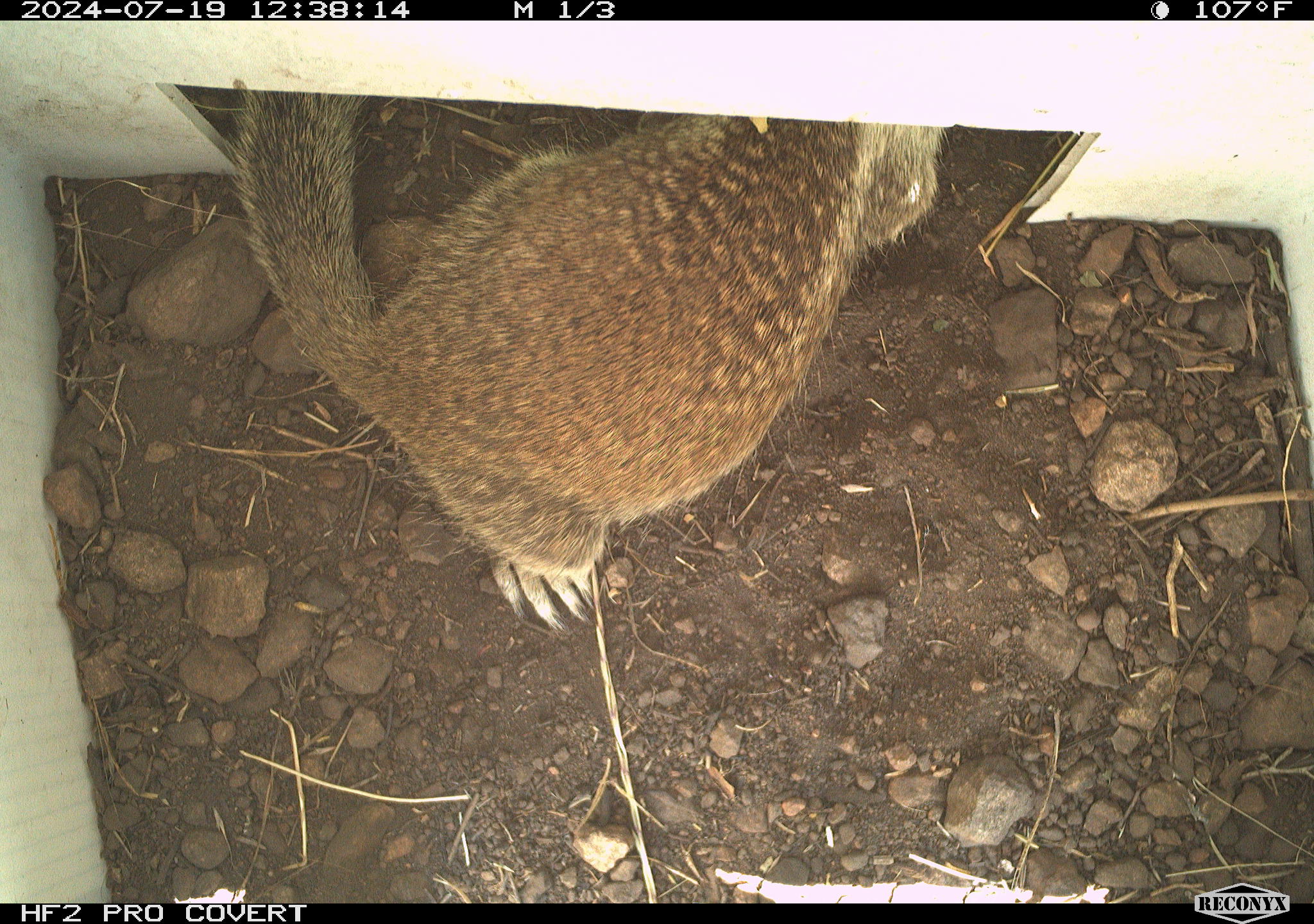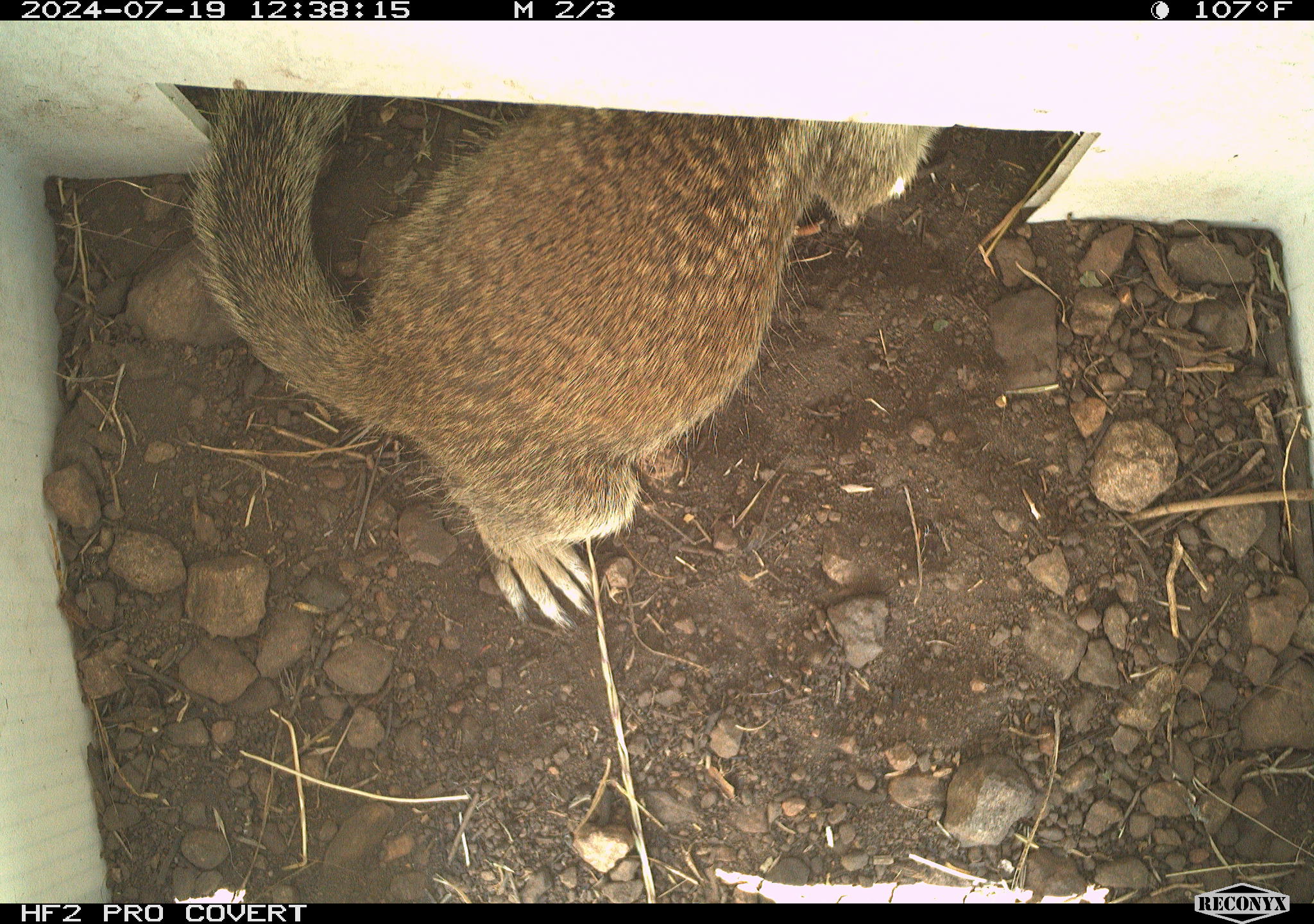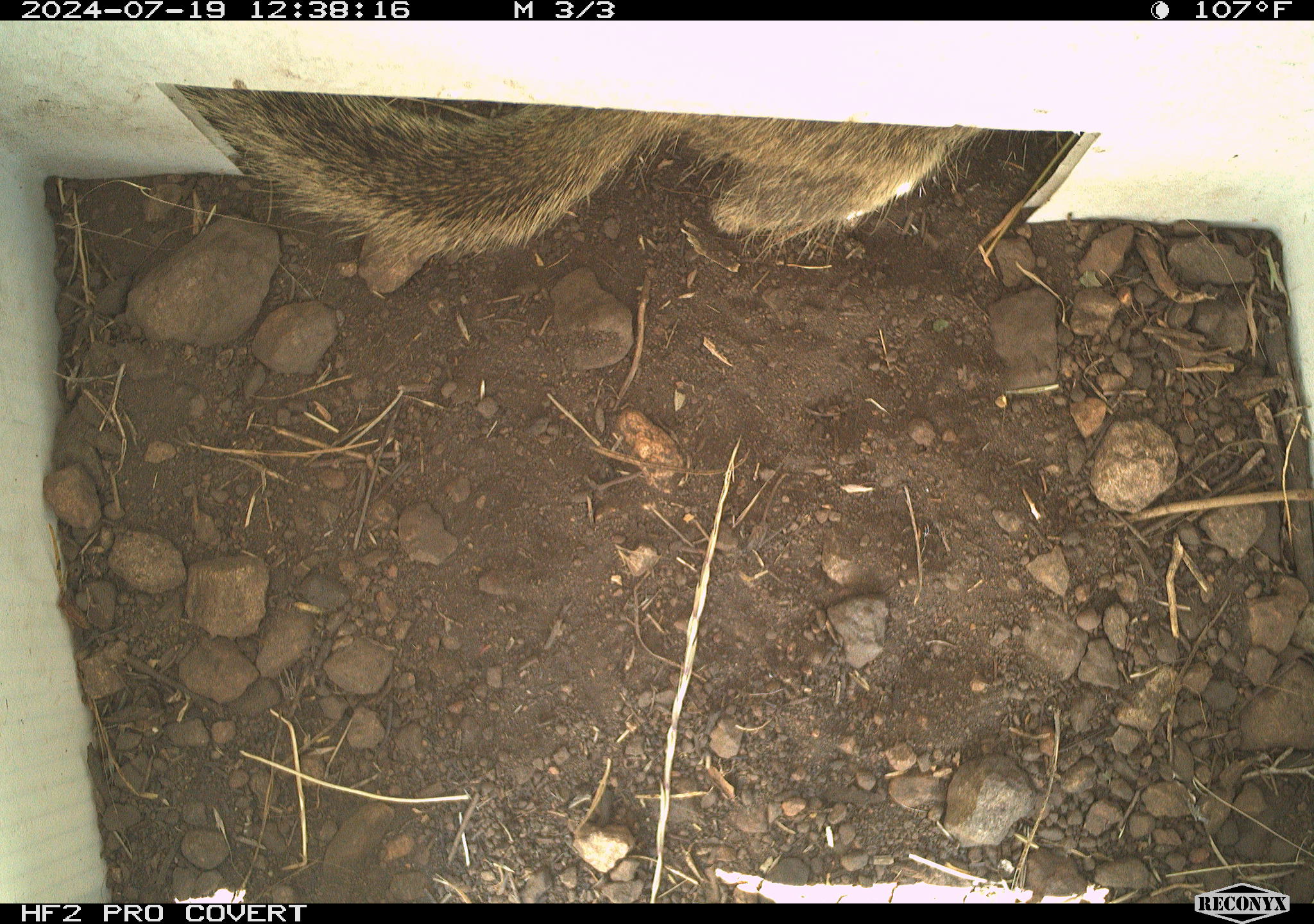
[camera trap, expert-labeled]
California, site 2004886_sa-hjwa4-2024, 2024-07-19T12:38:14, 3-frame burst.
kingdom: Animalia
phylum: Chordata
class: Mammalia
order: Rodentia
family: Sciuridae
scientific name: Sciuridae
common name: squirrels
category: sciuridae family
Sciuridae family (squirrels) (Sciuridae).